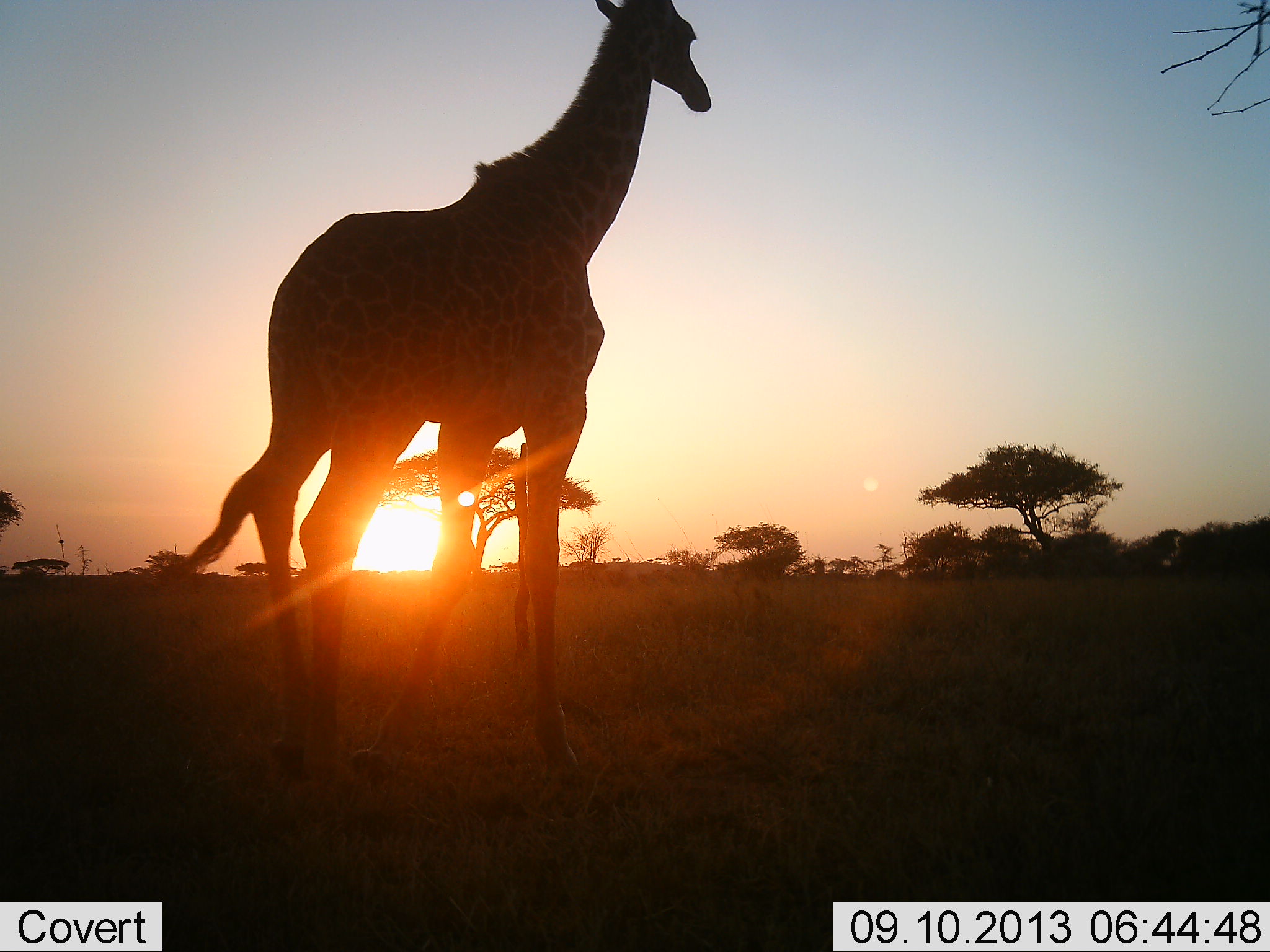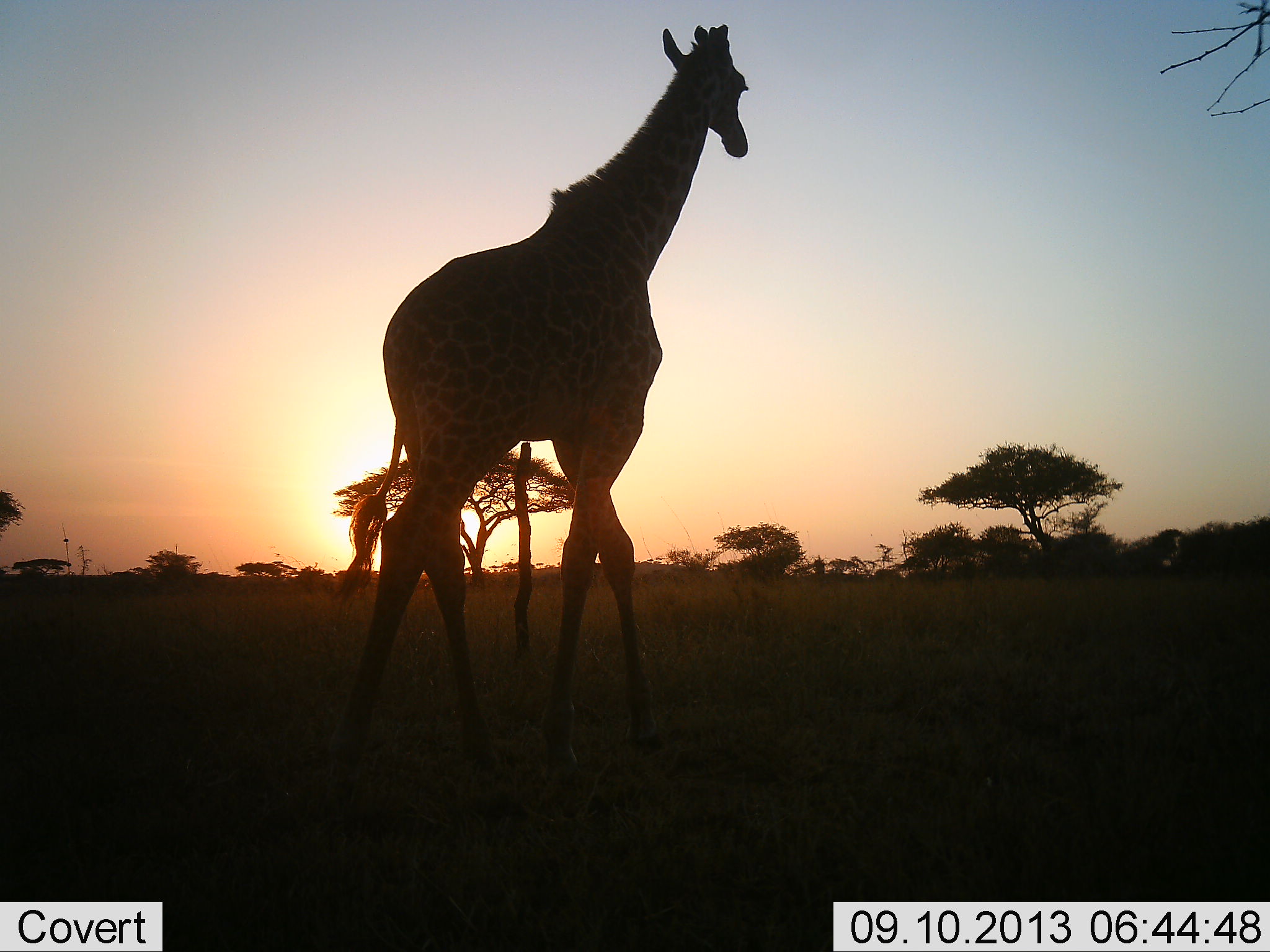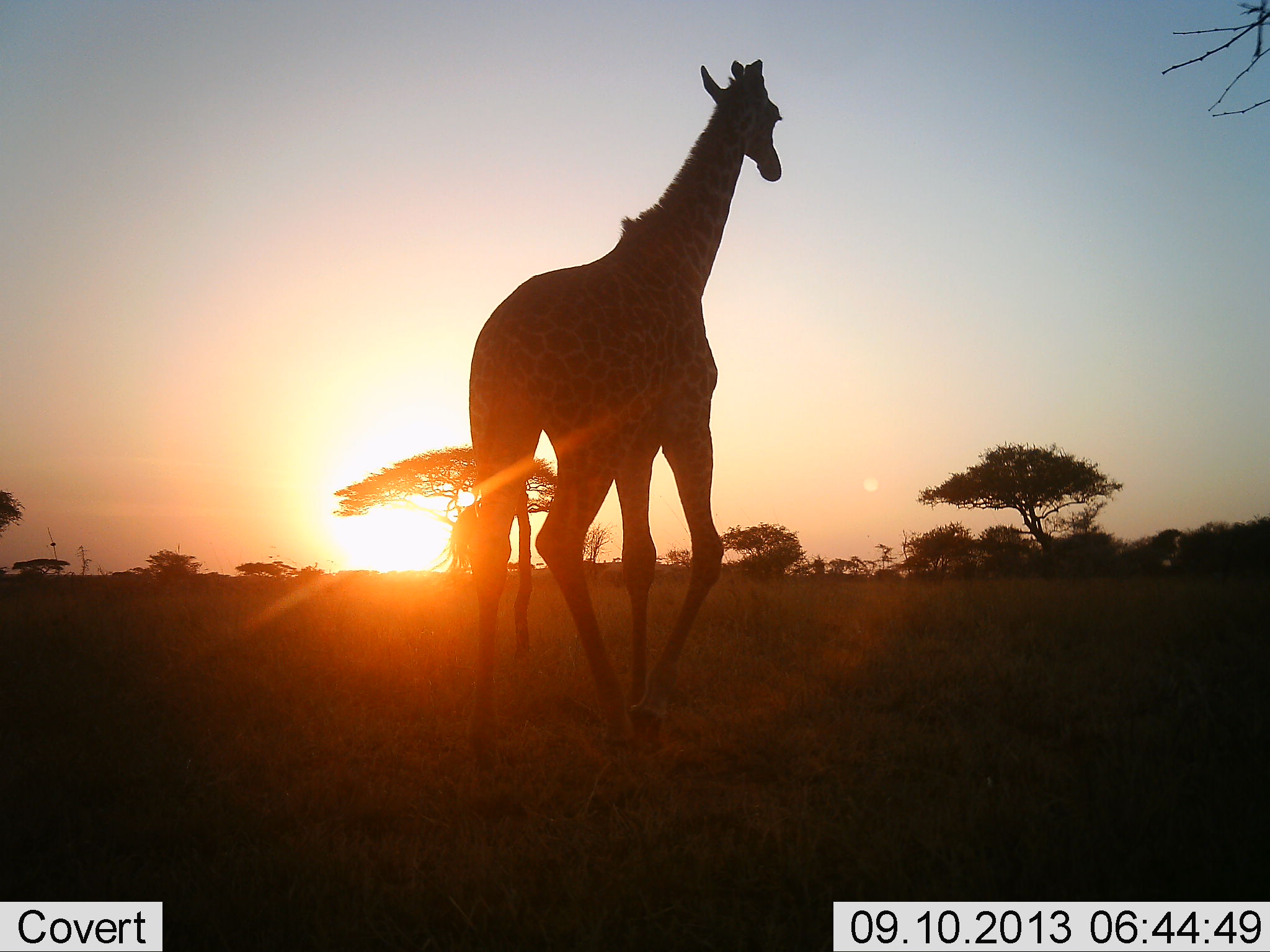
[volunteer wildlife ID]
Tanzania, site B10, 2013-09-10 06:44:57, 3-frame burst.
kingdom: Animalia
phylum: Chordata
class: Mammalia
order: Artiodactyla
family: Giraffidae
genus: Giraffa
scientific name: Giraffa camelopardalis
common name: giraffe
Giraffe (Giraffa camelopardalis), count 1. Behavior (volunteer vote fractions): standing 11%, resting 0%, moving 95%, interacting 0%. Young present (vote fraction): 0%. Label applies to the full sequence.